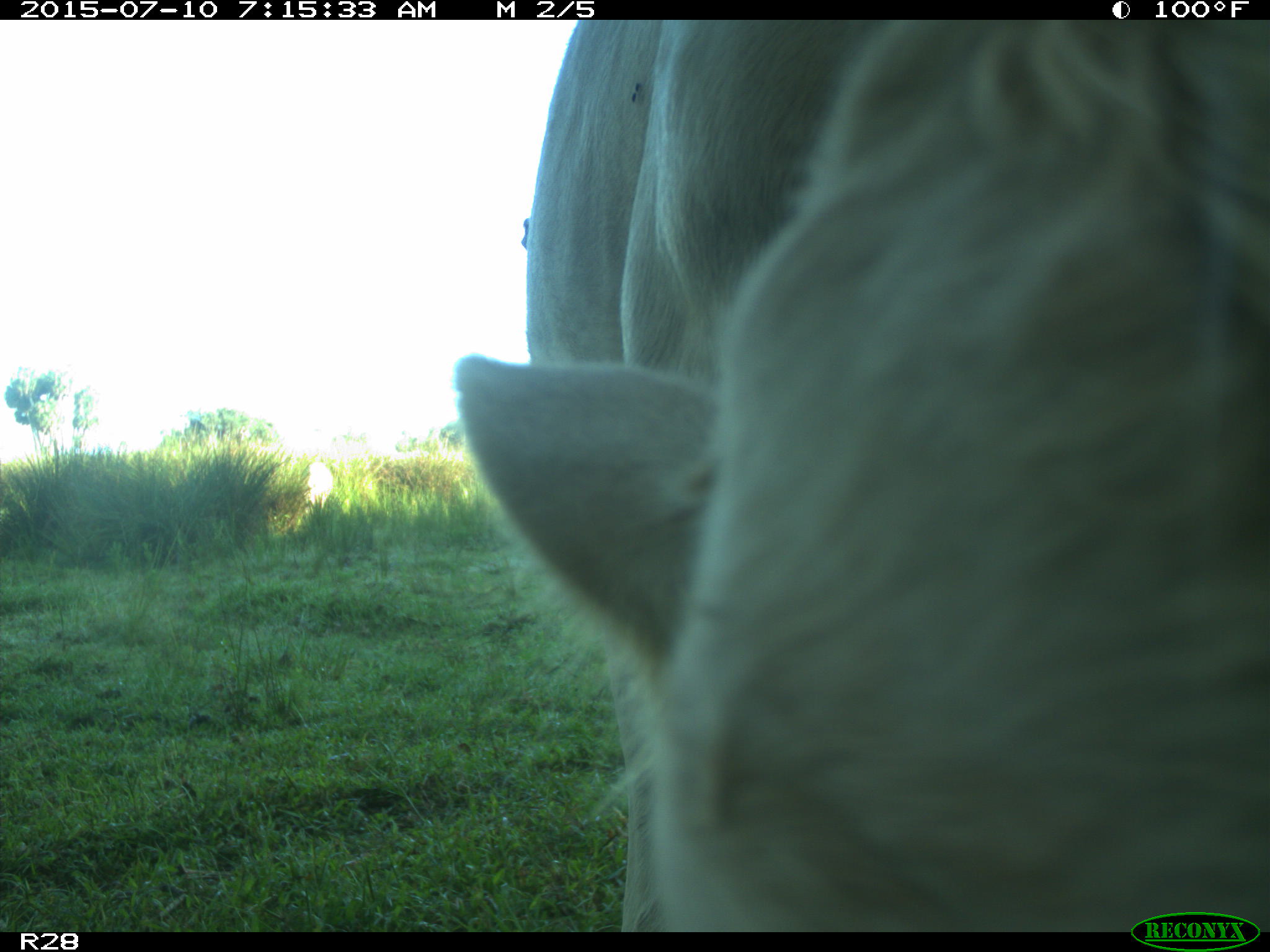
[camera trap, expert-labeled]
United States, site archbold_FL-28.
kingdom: Animalia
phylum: Chordata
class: Mammalia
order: Artiodactyla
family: Bovidae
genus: Bos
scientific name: Bos taurus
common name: domestic cow